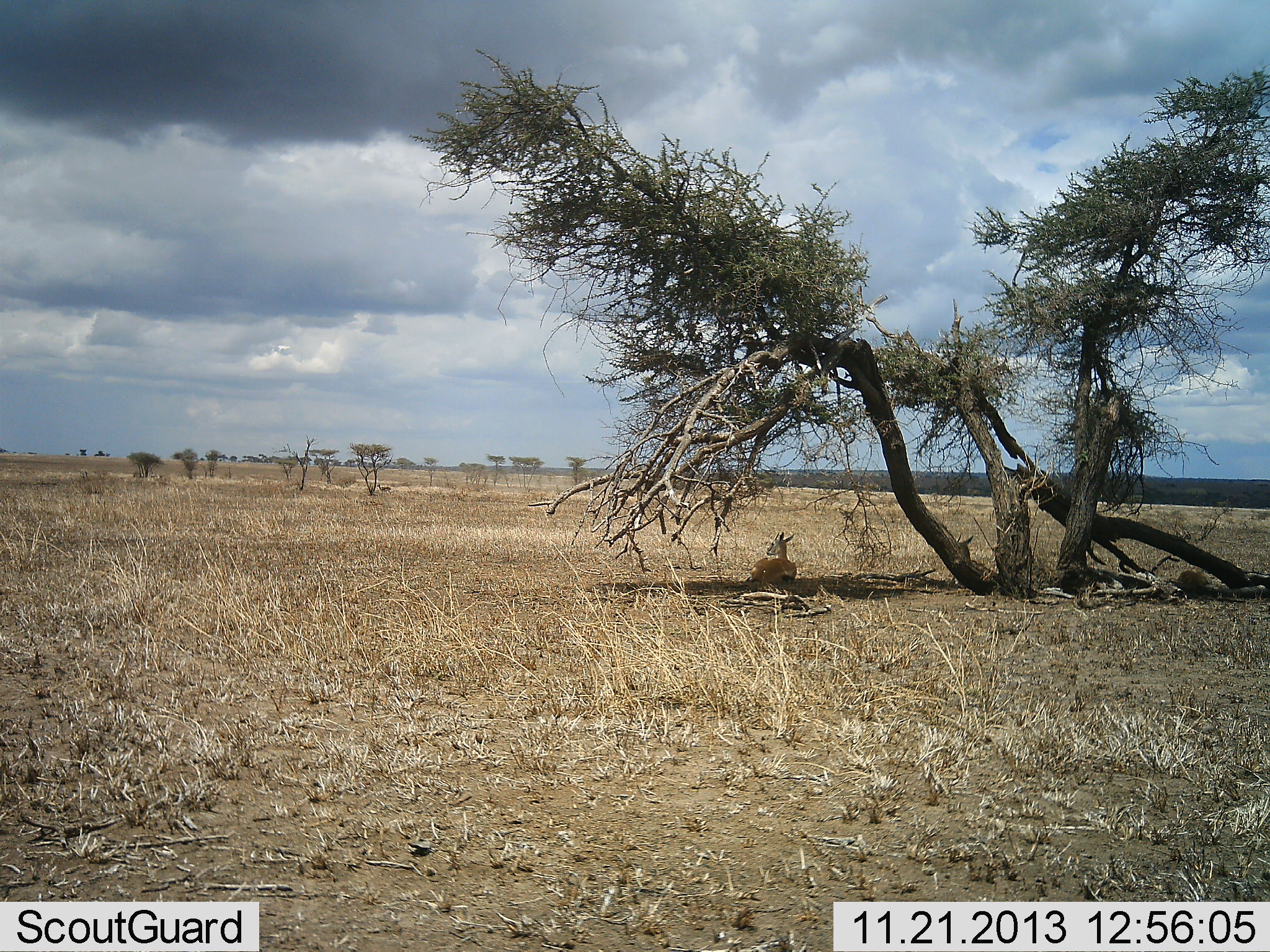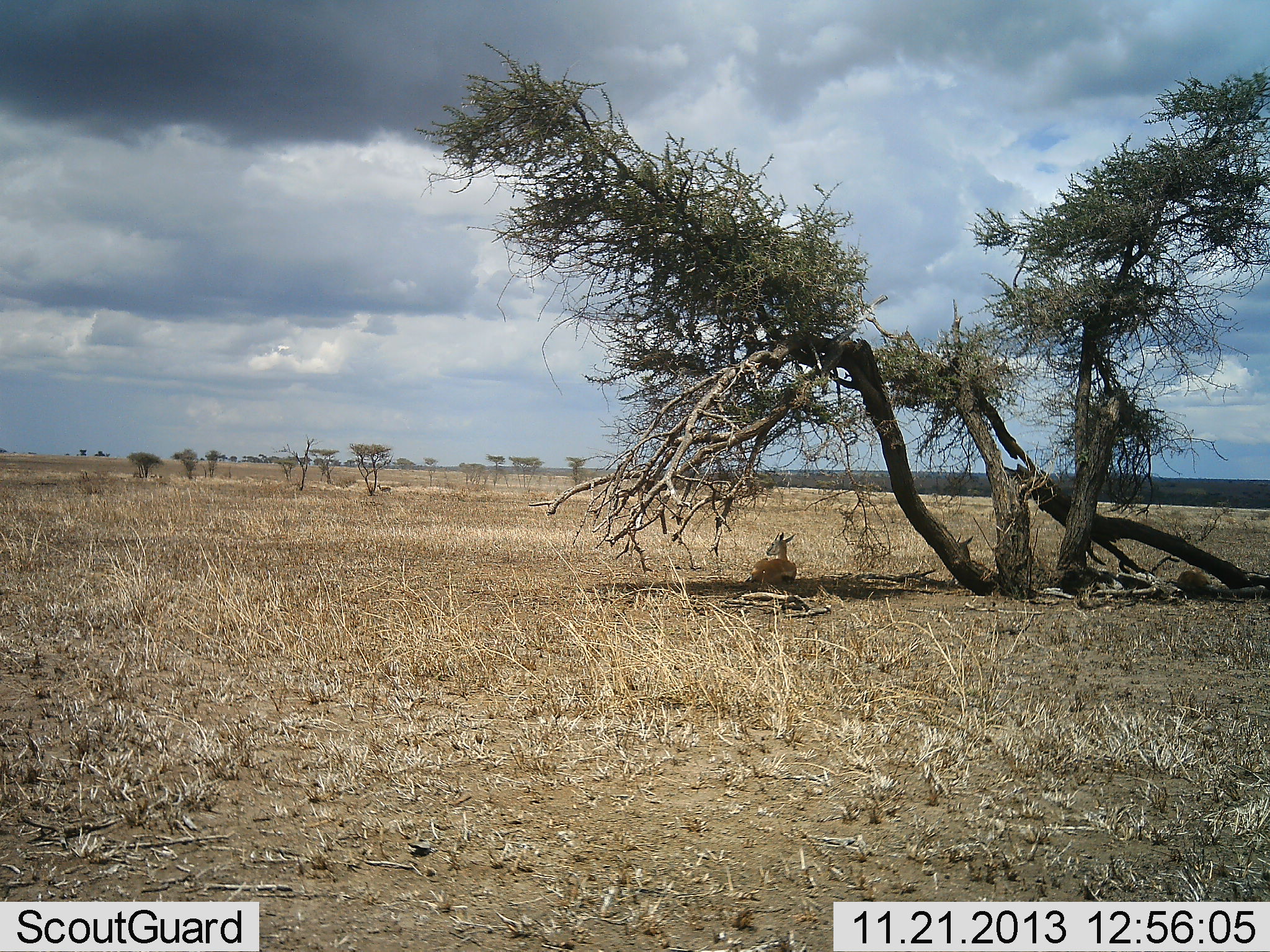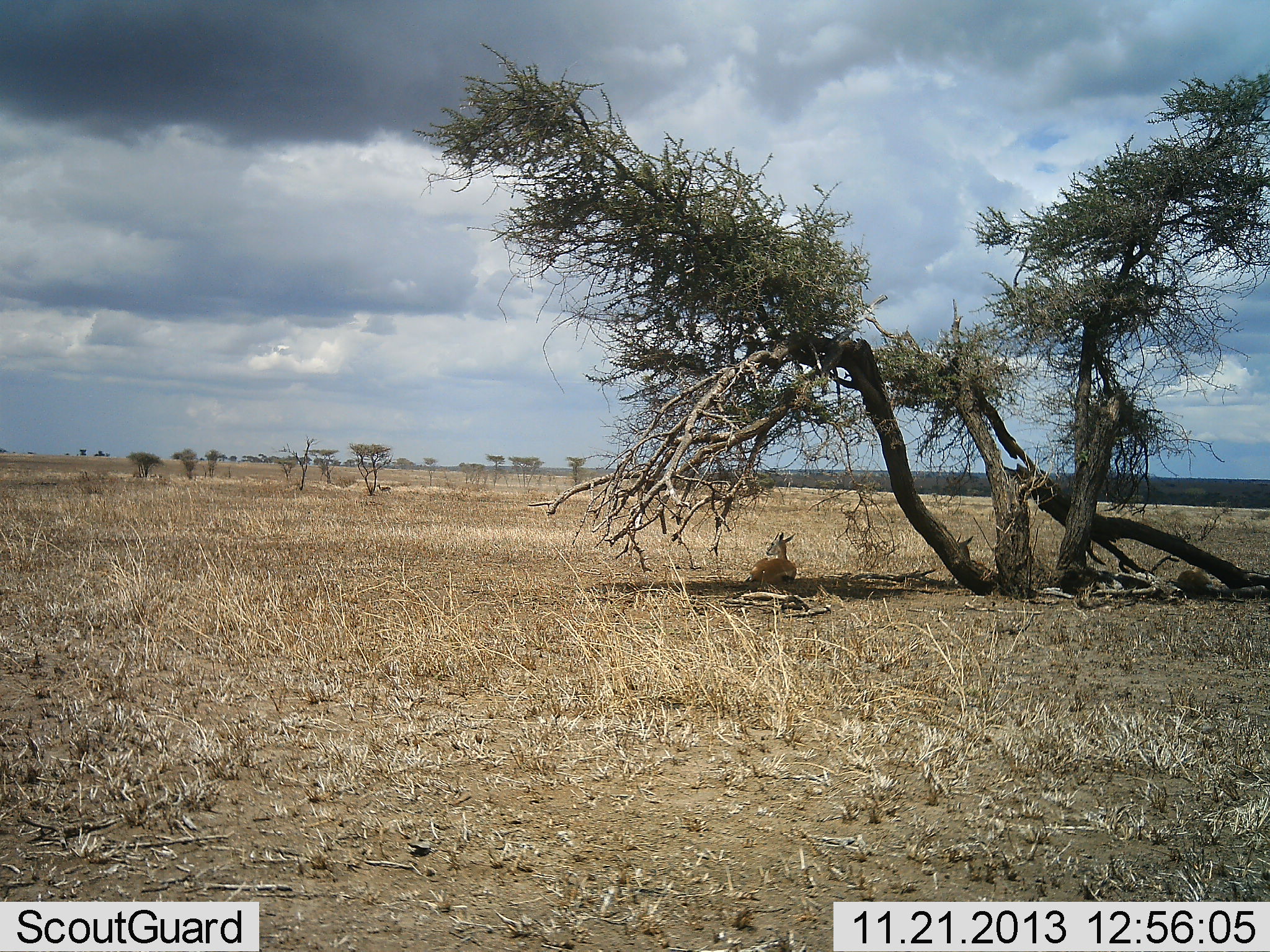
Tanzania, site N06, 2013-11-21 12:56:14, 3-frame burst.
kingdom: Animalia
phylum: Chordata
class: Mammalia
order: Artiodactyla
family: Bovidae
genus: Eudorcas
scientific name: Eudorcas thomsonii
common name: thomson's gazelle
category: gazellethomsons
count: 1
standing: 10%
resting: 100%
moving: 0%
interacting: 0%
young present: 0%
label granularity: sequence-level